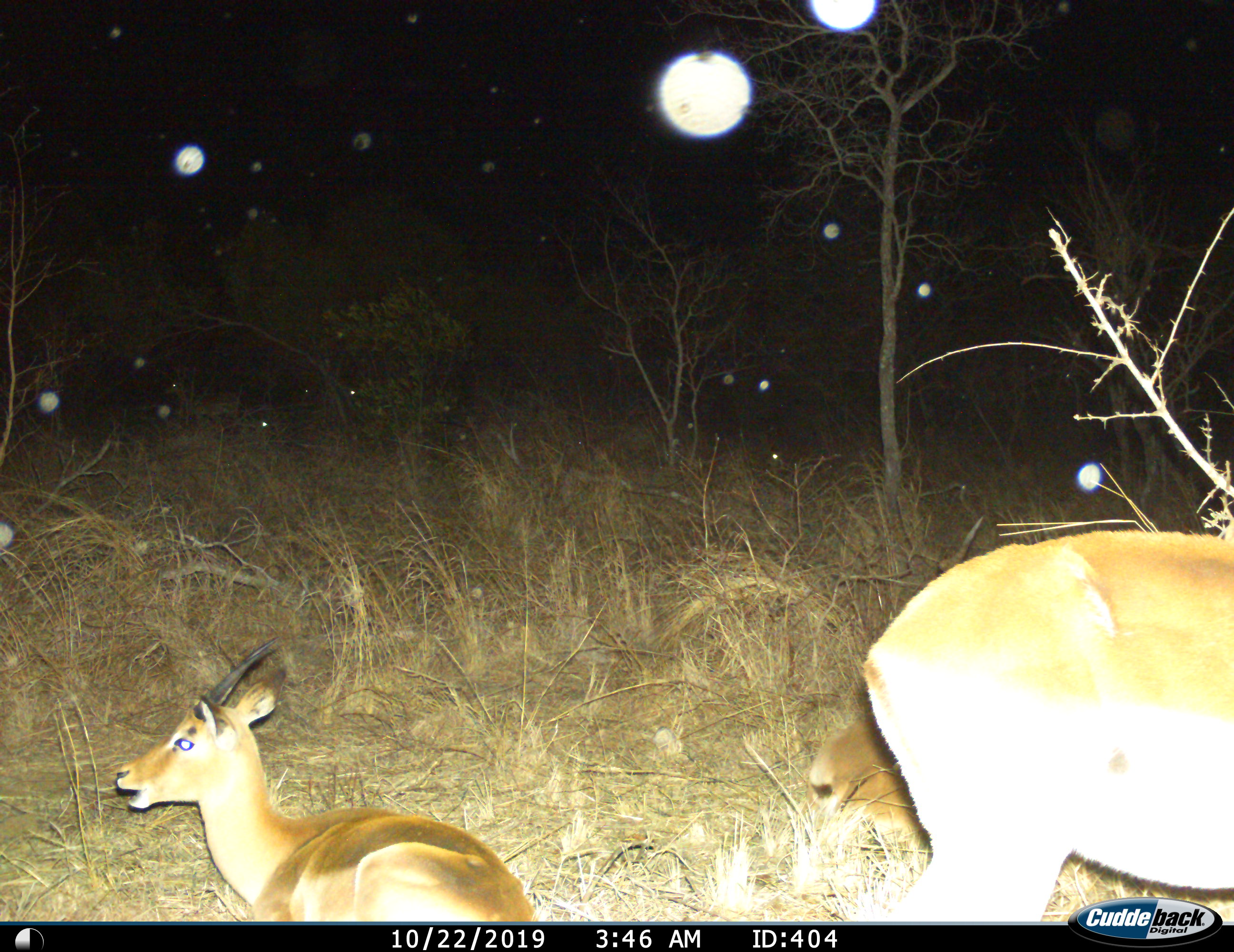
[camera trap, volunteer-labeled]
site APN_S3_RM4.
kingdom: Animalia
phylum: Chordata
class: Mammalia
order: Artiodactyla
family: Bovidae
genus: Aepyceros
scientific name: Aepyceros melampus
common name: impala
Impala (Aepyceros melampus), count 2. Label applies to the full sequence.